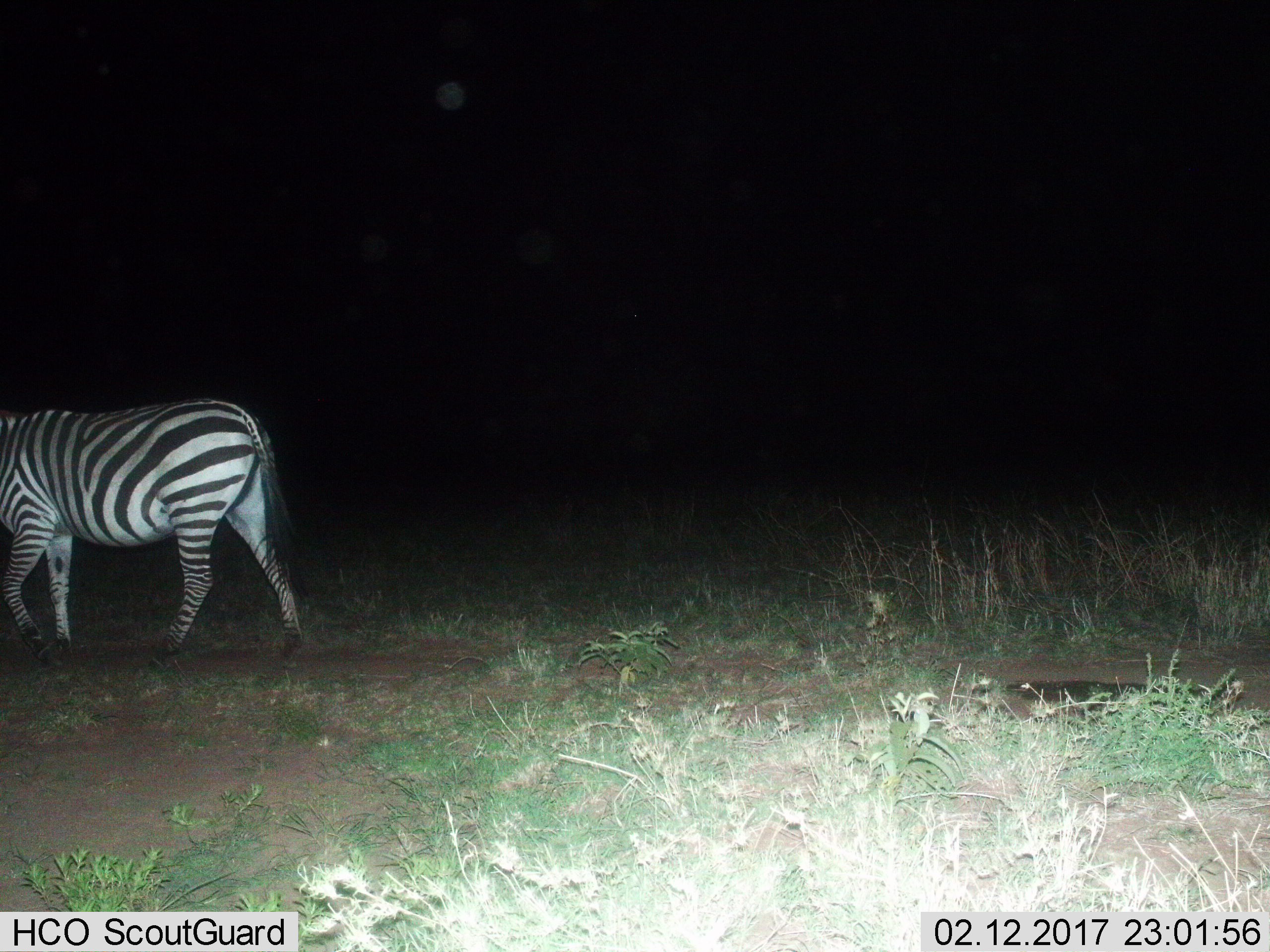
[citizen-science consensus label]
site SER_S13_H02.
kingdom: Animalia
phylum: Chordata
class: Mammalia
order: Perissodactyla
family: Equidae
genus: Equus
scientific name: Equus quagga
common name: plains zebra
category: zebraplains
Zebraplains (plains zebra) (Equus quagga), count 1. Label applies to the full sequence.